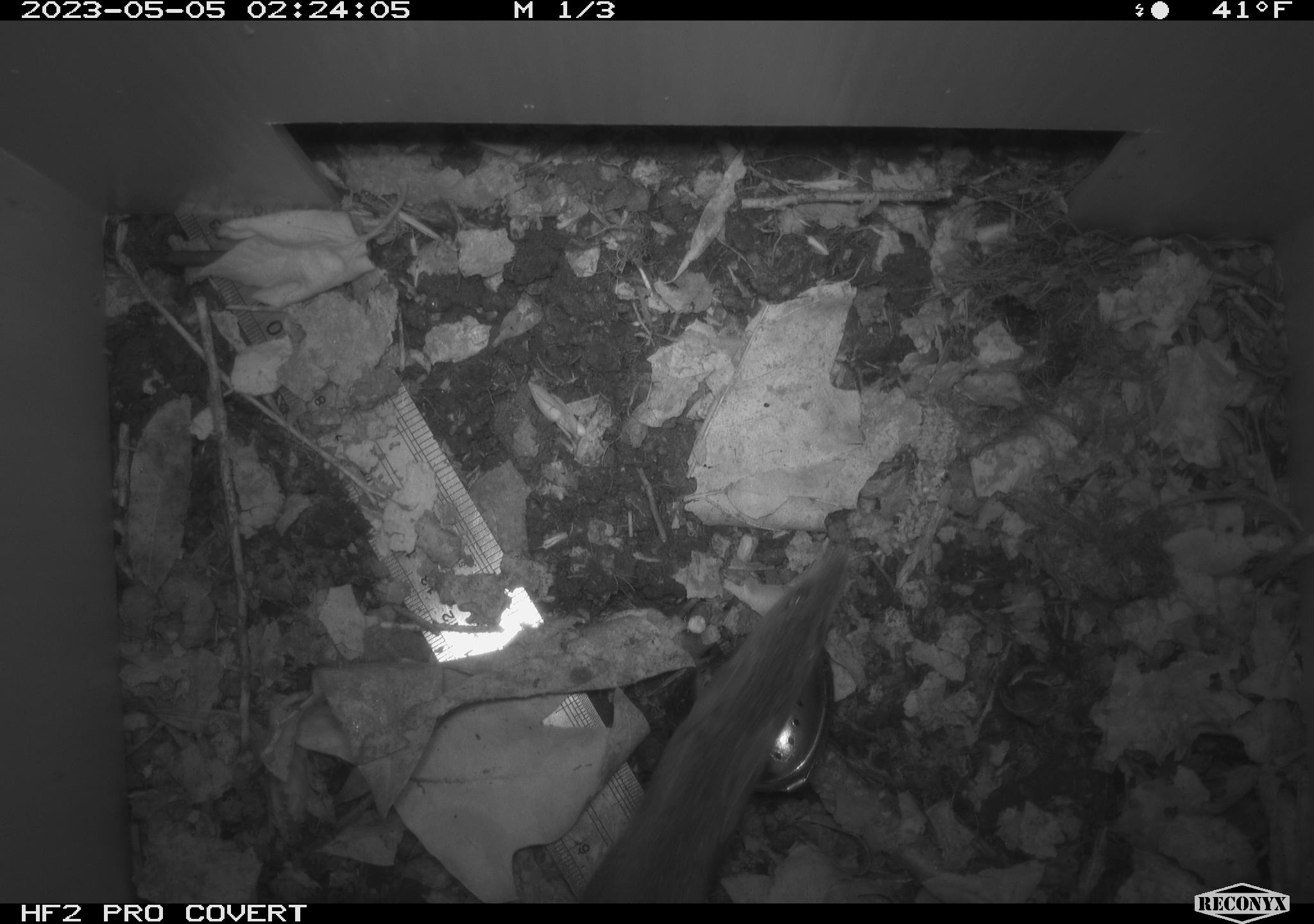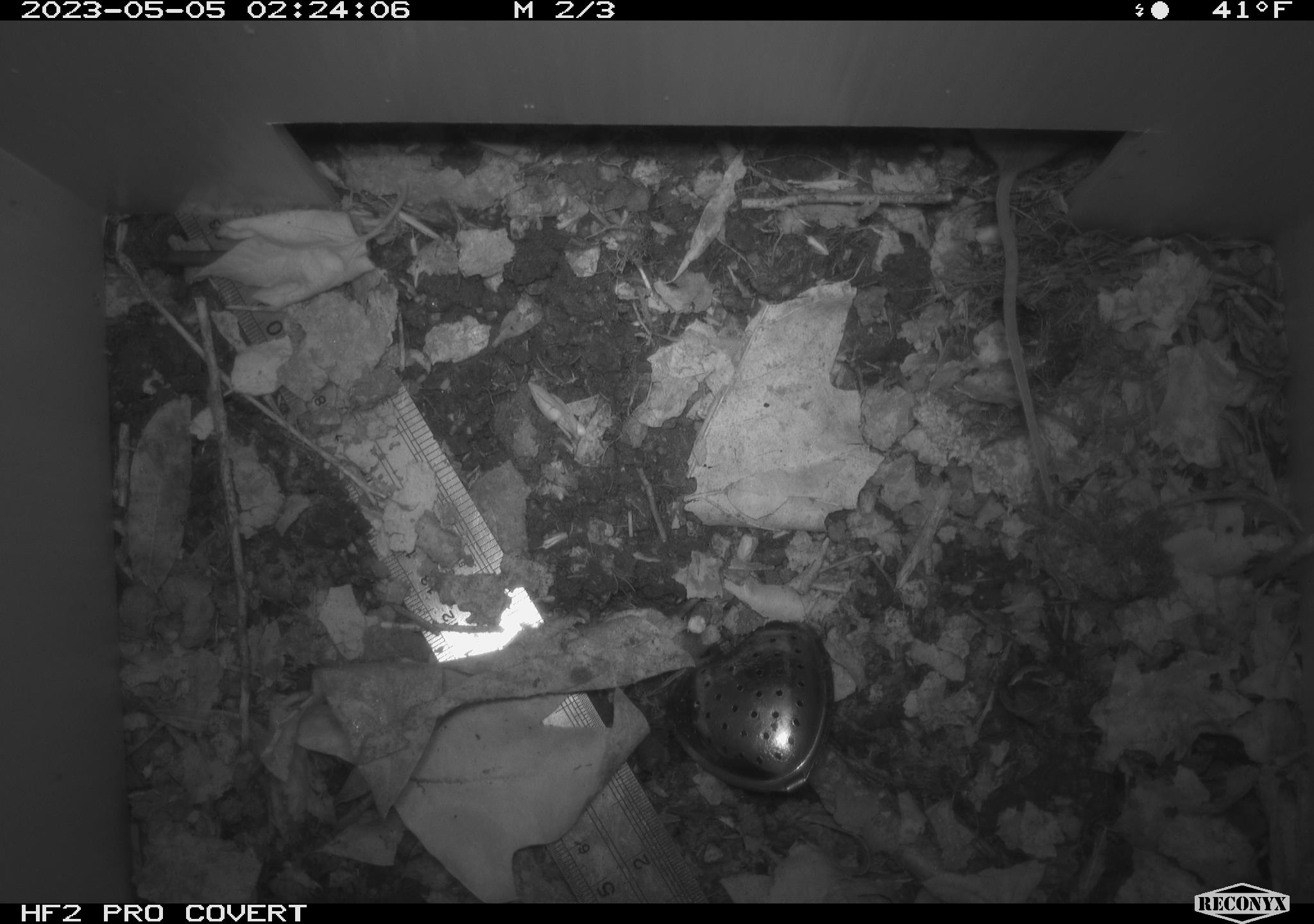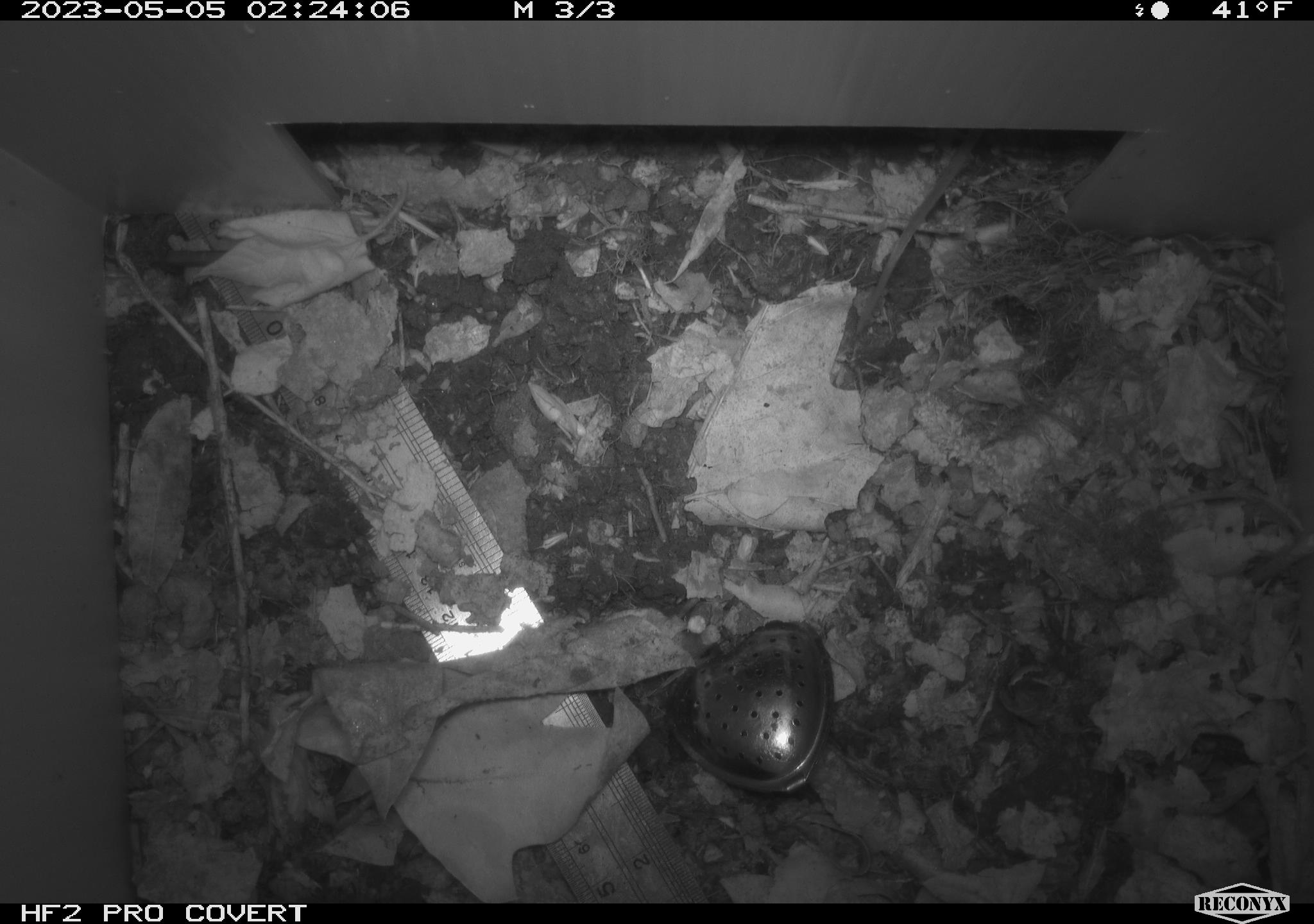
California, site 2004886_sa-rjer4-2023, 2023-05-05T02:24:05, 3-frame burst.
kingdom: Animalia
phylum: Chordata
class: Mammalia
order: Rodentia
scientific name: Rodentia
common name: mouse species